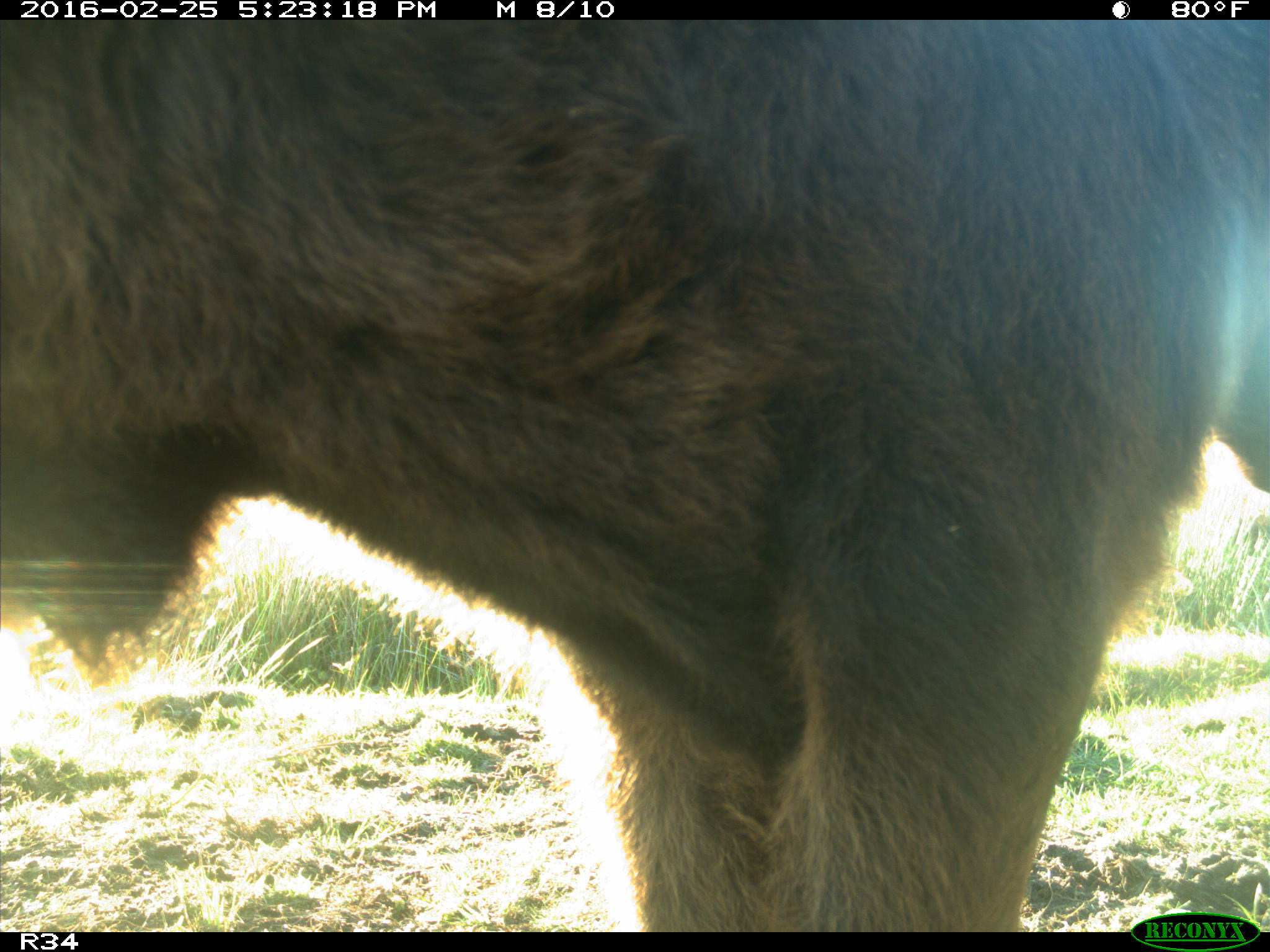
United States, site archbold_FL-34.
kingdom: Animalia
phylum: Chordata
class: Mammalia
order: Artiodactyla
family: Bovidae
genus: Bos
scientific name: Bos taurus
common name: domestic cow